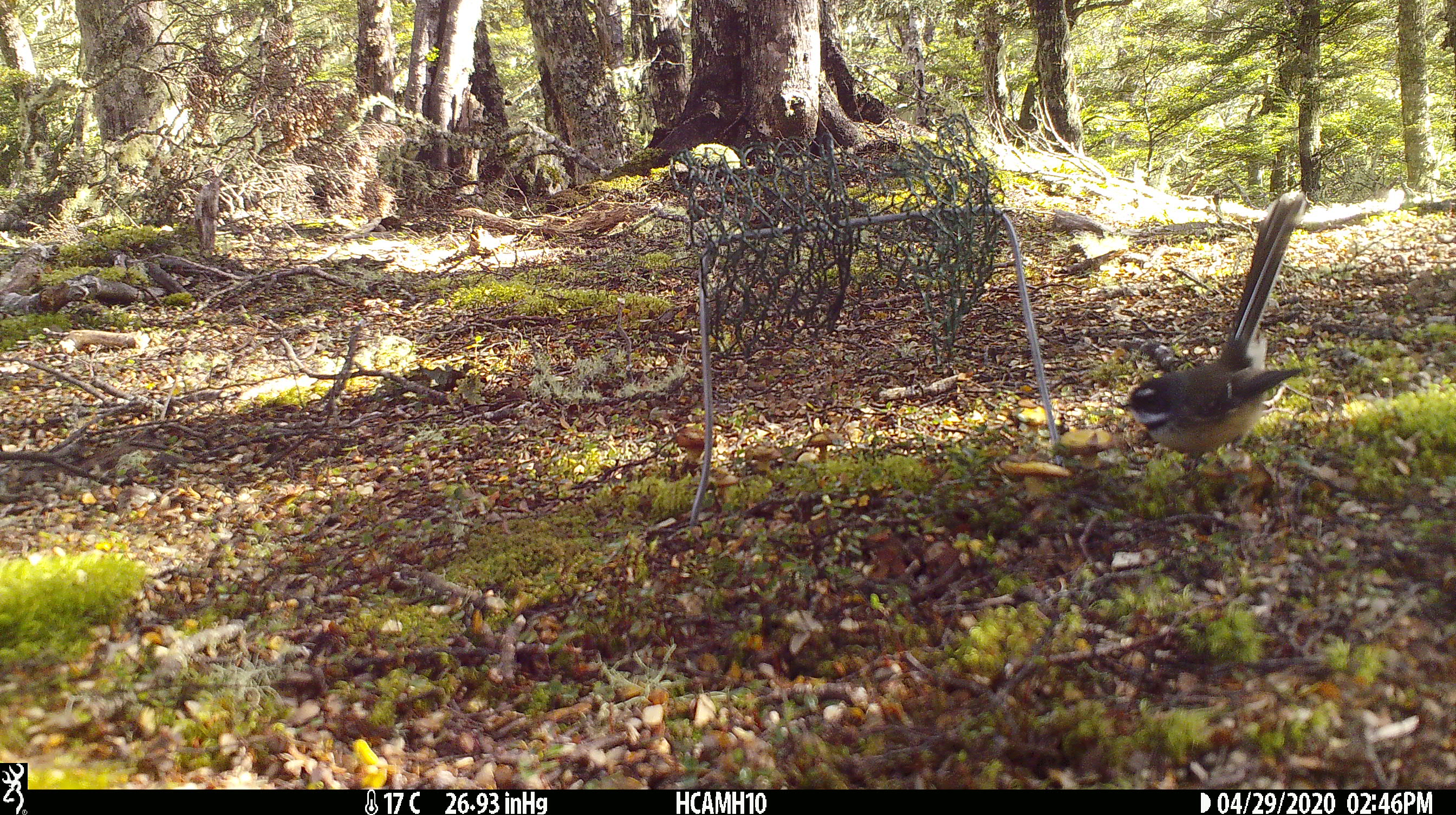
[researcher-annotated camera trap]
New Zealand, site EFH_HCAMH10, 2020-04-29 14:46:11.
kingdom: Animalia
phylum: Chordata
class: Aves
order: Passeriformes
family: Rhipiduridae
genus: Rhipidura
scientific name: Rhipidura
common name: fantails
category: fantail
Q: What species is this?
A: Fantail (fantails) (Rhipidura).